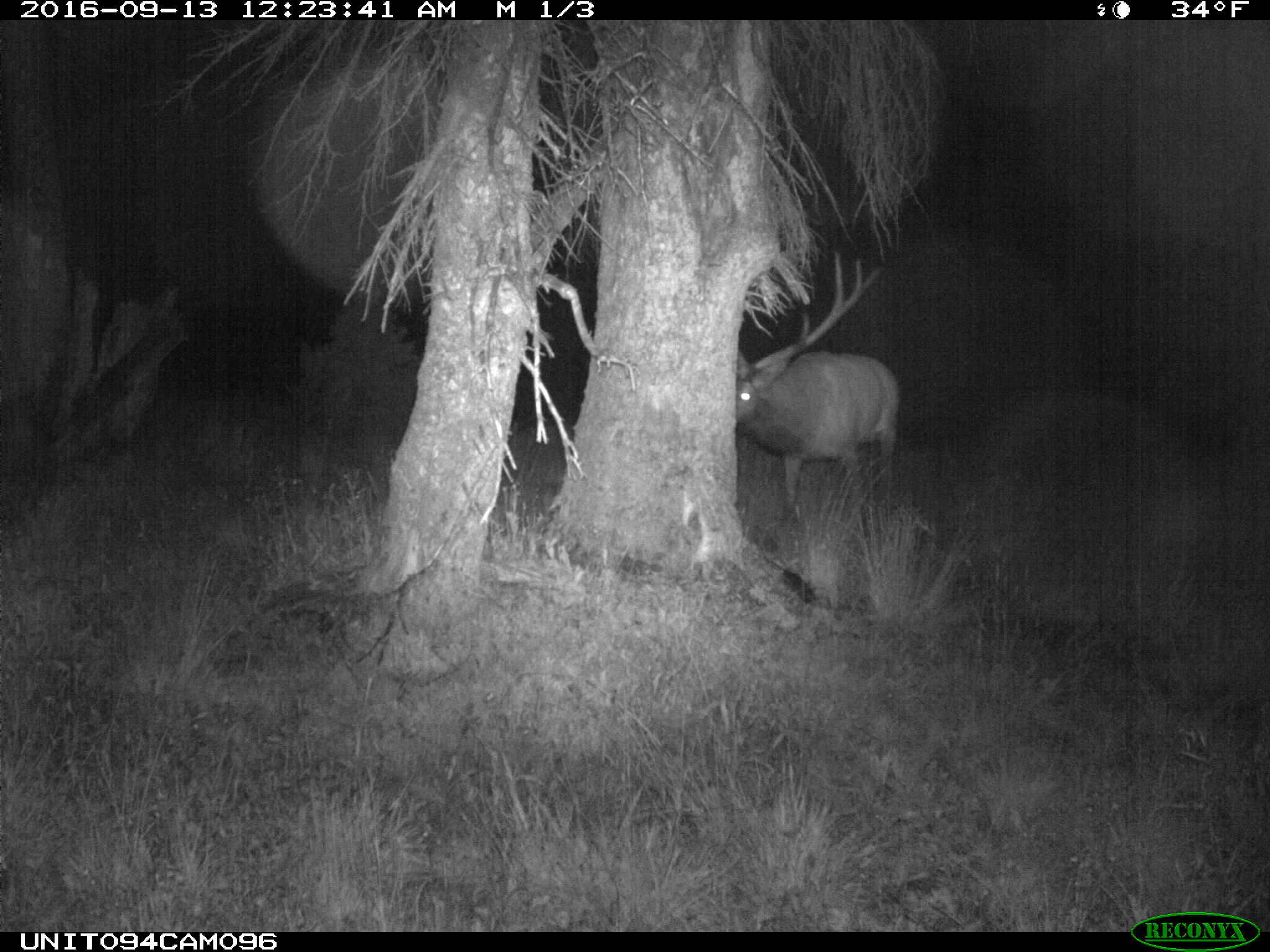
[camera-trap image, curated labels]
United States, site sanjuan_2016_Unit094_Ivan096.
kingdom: Animalia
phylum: Chordata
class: Mammalia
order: Artiodactyla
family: Cervidae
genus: Cervus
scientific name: Cervus elaphus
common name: red deer